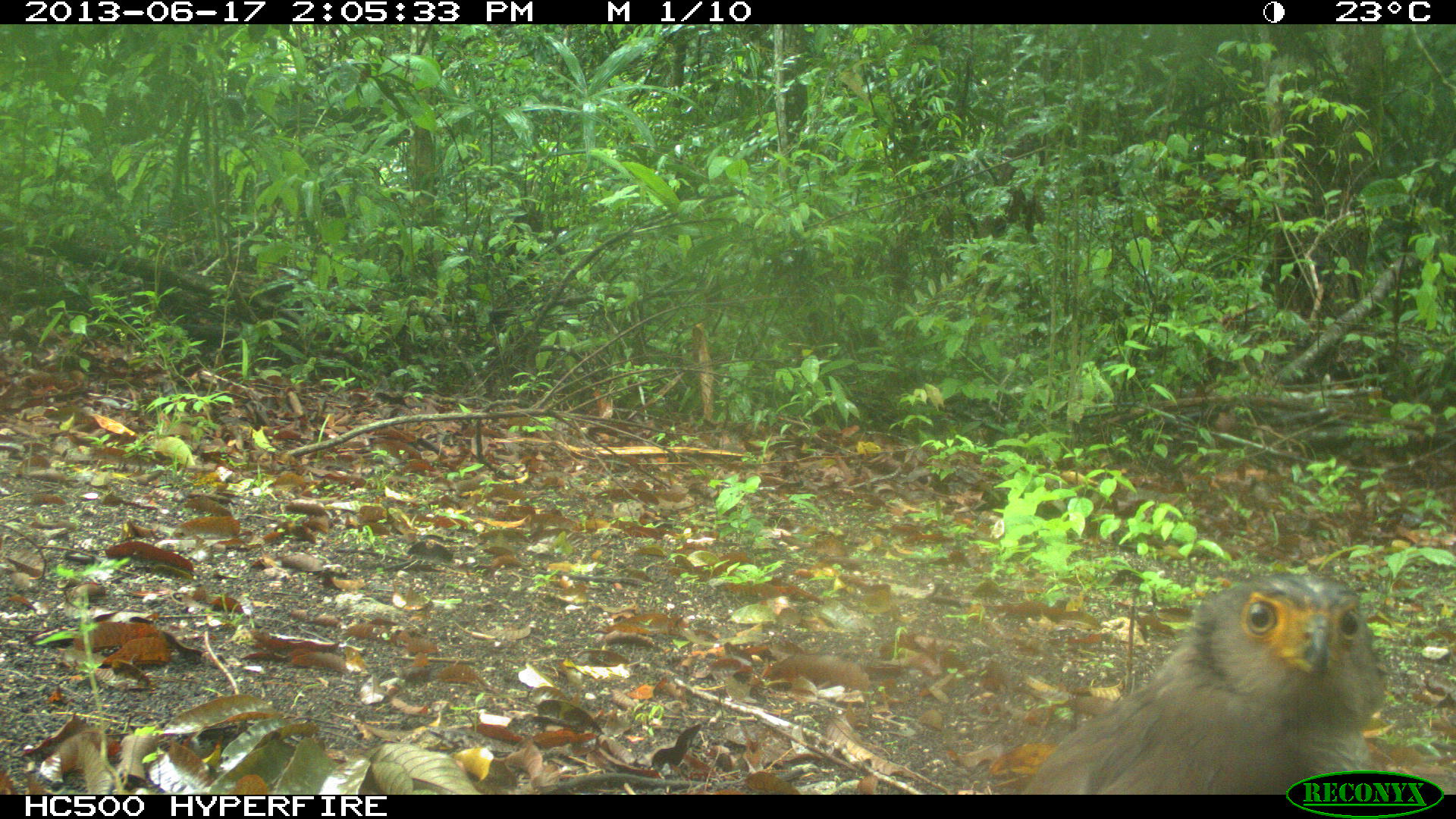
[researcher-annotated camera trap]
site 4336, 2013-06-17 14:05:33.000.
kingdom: Animalia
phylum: Chordata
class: Aves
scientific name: Aves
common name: birds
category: unknown raptor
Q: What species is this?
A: Unknown raptor (birds) (Aves).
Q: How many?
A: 1.